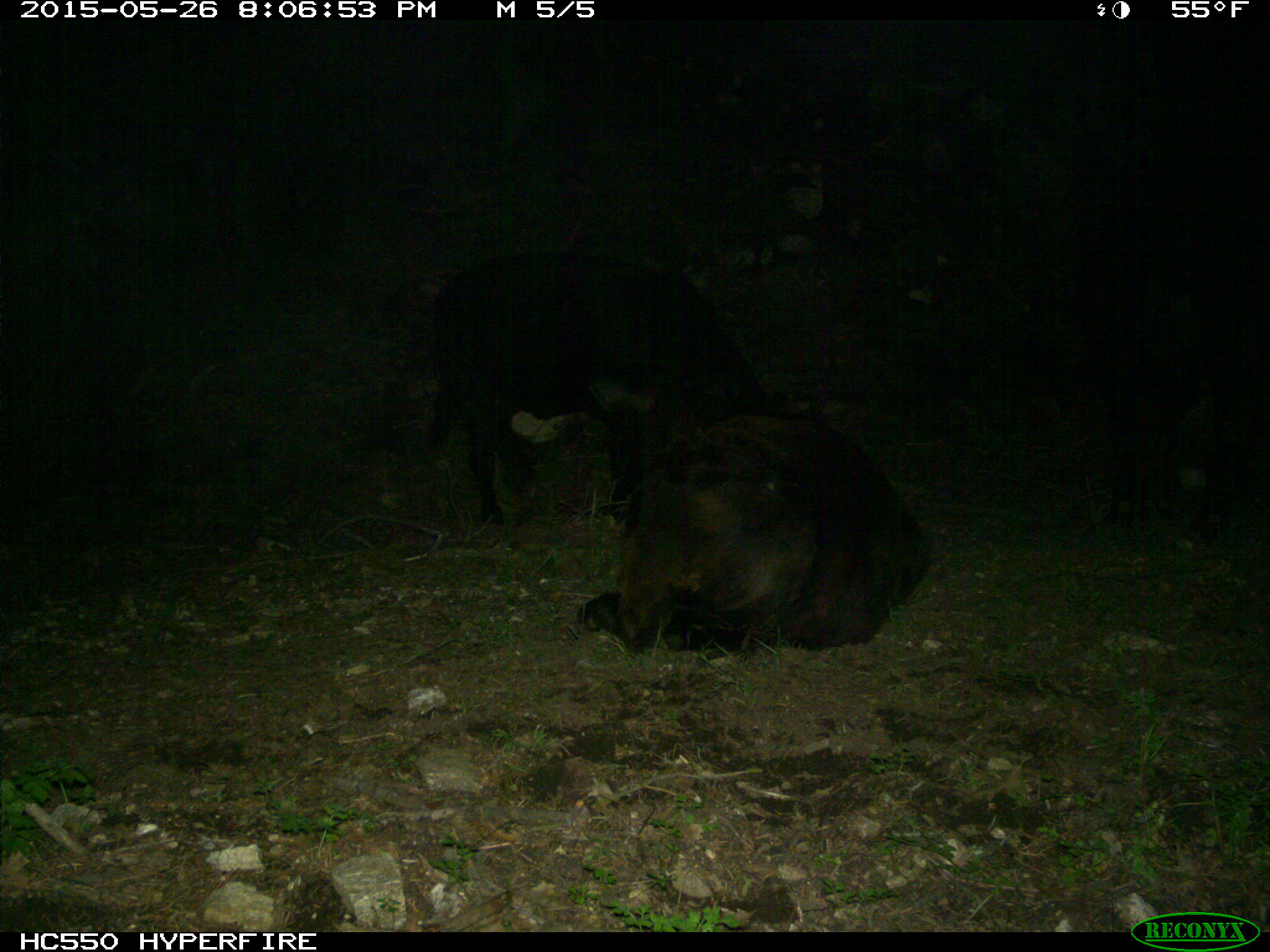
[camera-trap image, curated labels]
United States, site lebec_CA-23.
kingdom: Animalia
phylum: Chordata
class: Mammalia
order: Artiodactyla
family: Bovidae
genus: Bos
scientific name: Bos taurus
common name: domestic cow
Bos taurus (domestic cow).